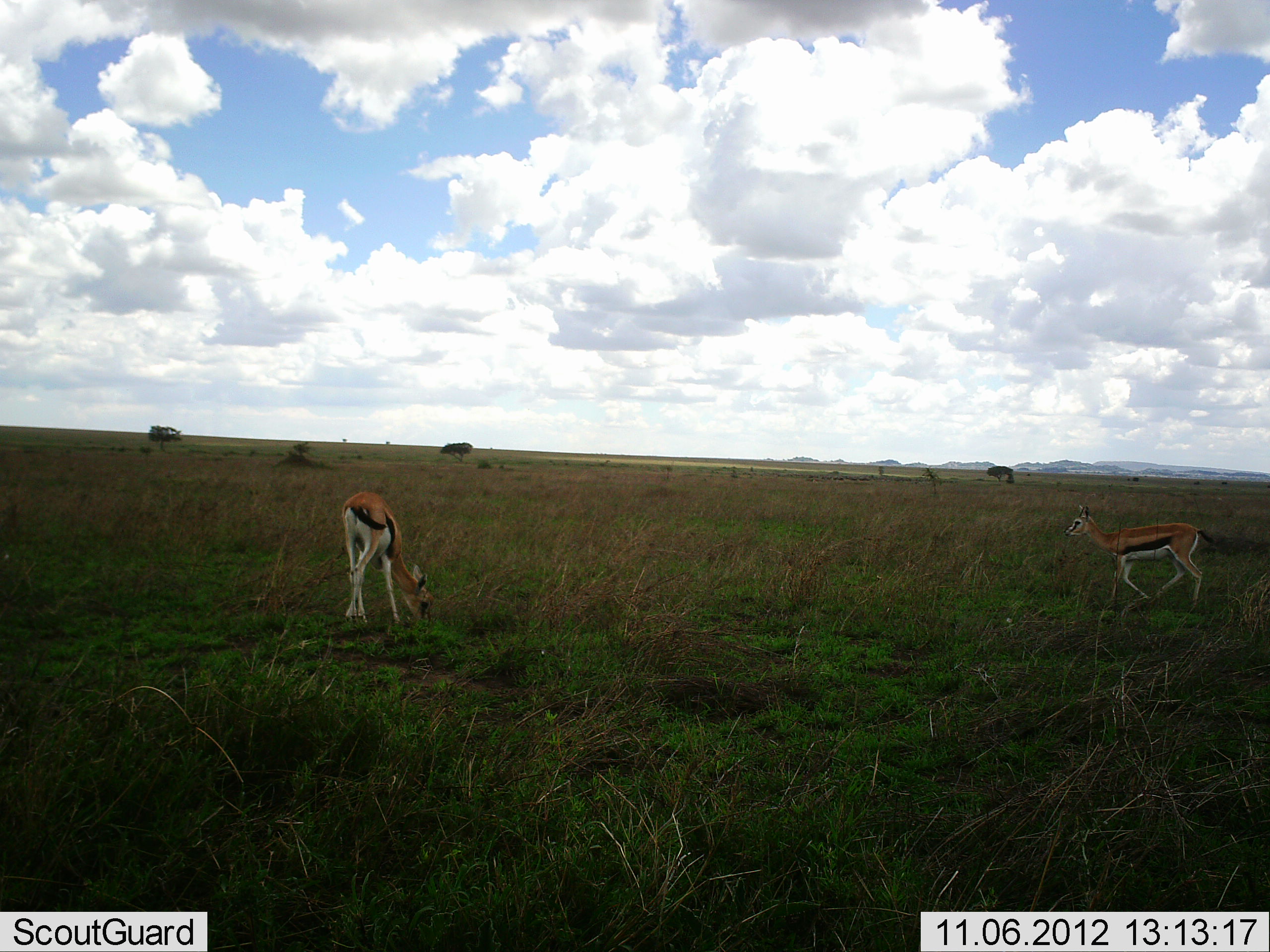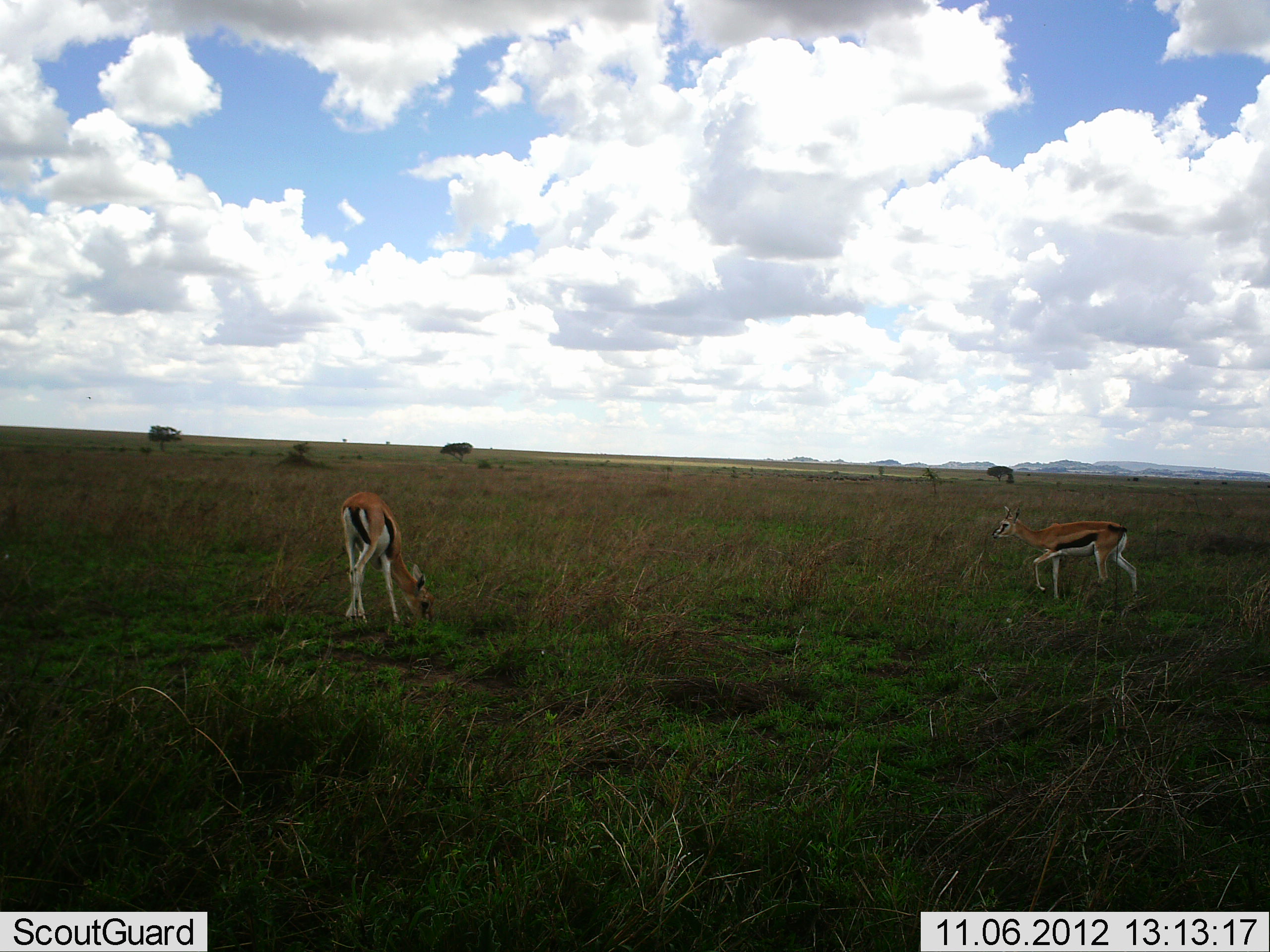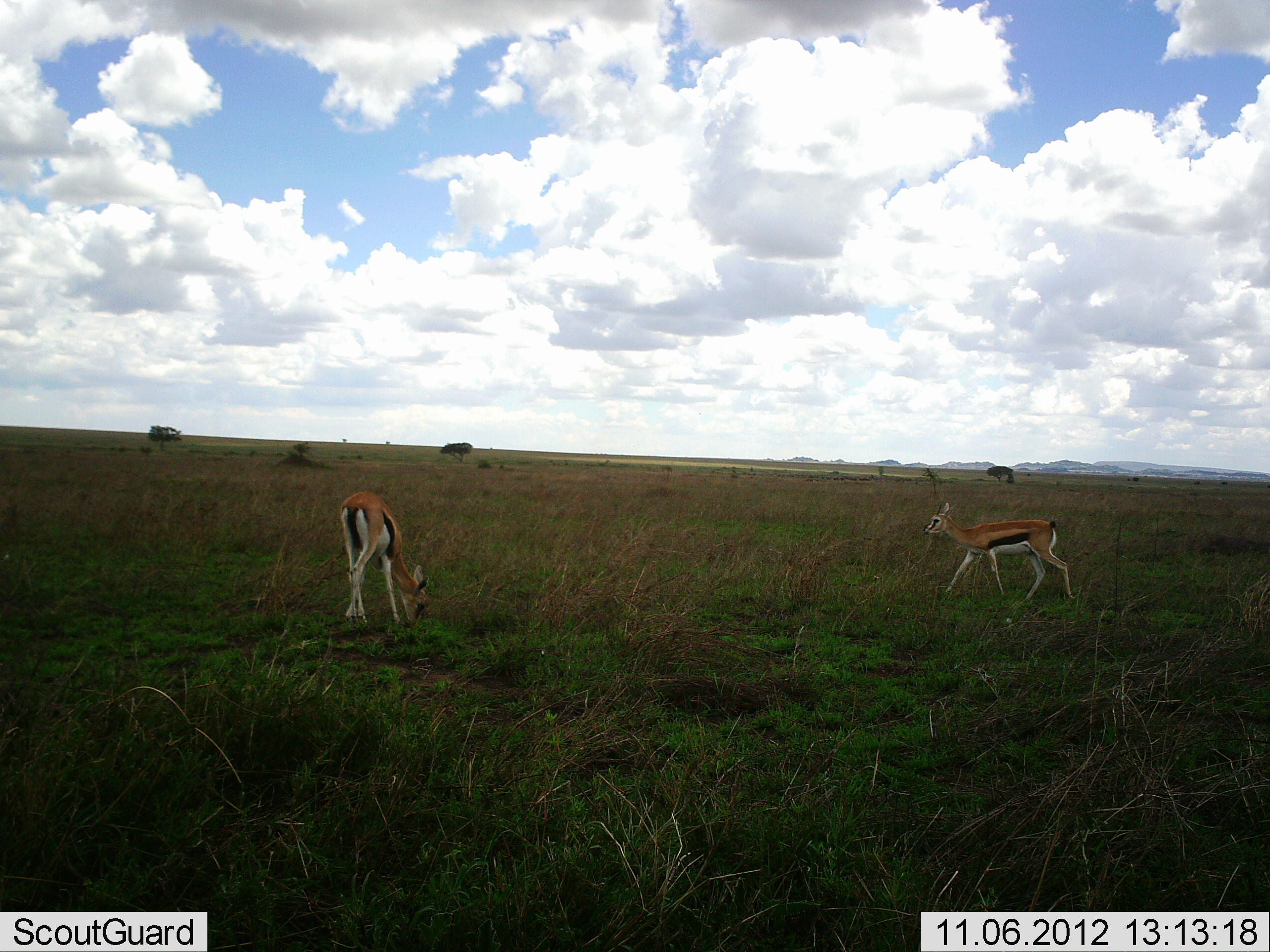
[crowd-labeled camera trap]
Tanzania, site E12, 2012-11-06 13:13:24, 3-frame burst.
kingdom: Animalia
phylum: Chordata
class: Mammalia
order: Artiodactyla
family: Bovidae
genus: Eudorcas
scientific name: Eudorcas thomsonii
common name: thomson's gazelle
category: gazellethomsons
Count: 2.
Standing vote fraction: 20%.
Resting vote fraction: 0%.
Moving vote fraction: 90%.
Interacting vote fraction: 0%.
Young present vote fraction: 20%.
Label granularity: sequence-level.